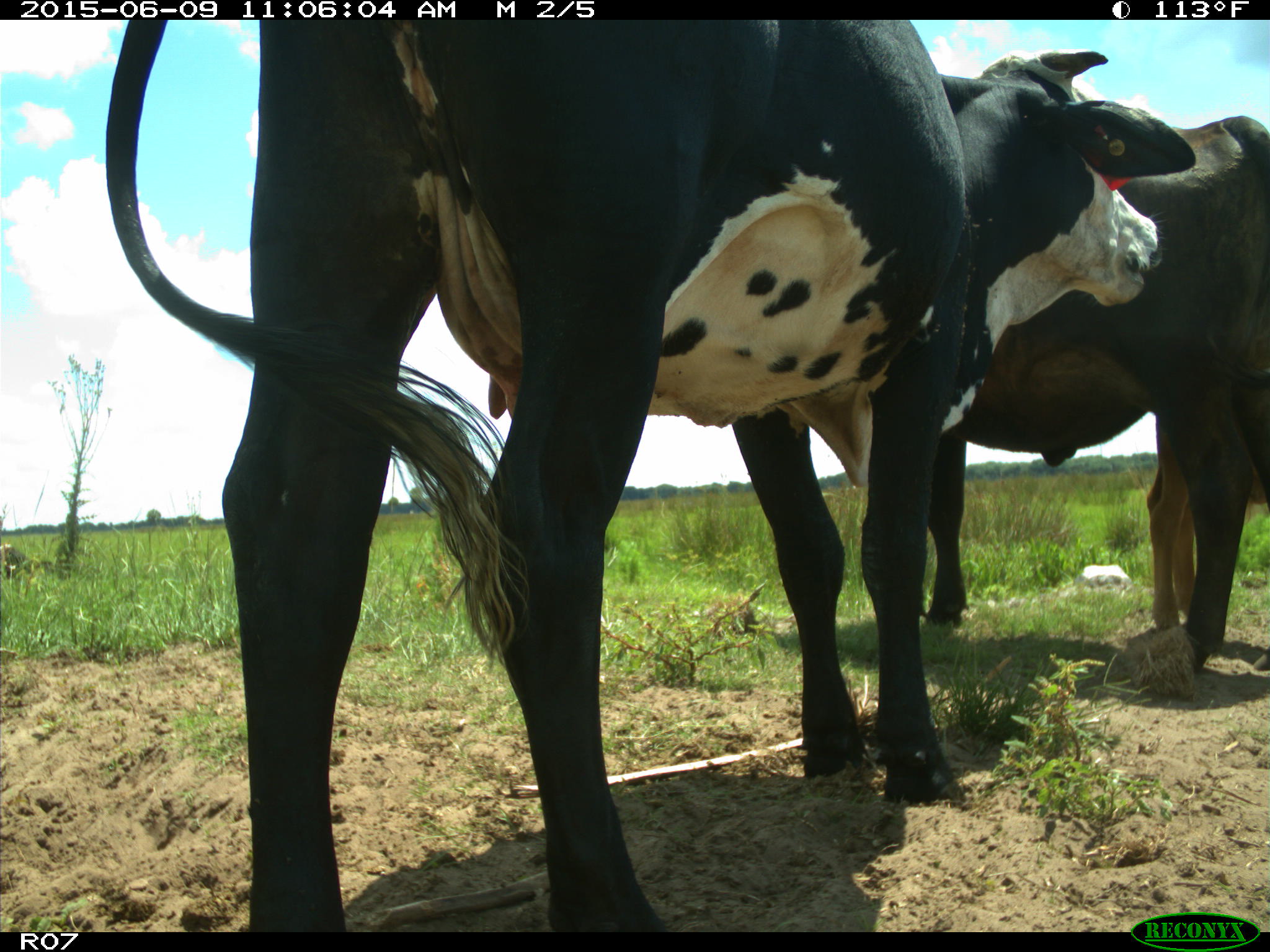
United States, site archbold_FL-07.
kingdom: Animalia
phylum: Chordata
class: Mammalia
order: Artiodactyla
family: Bovidae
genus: Bos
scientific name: Bos taurus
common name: domestic cow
Bos taurus (domestic cow).